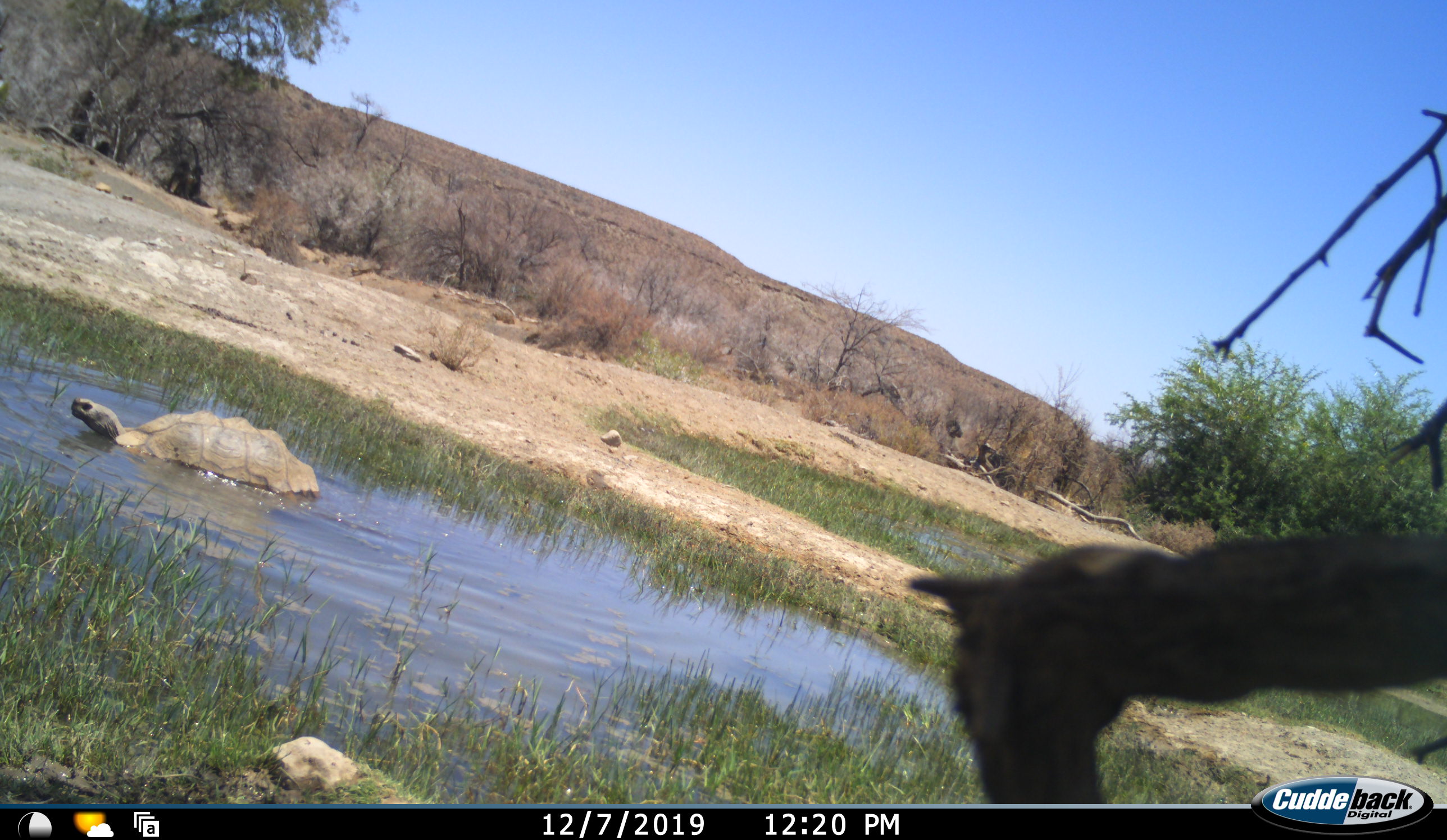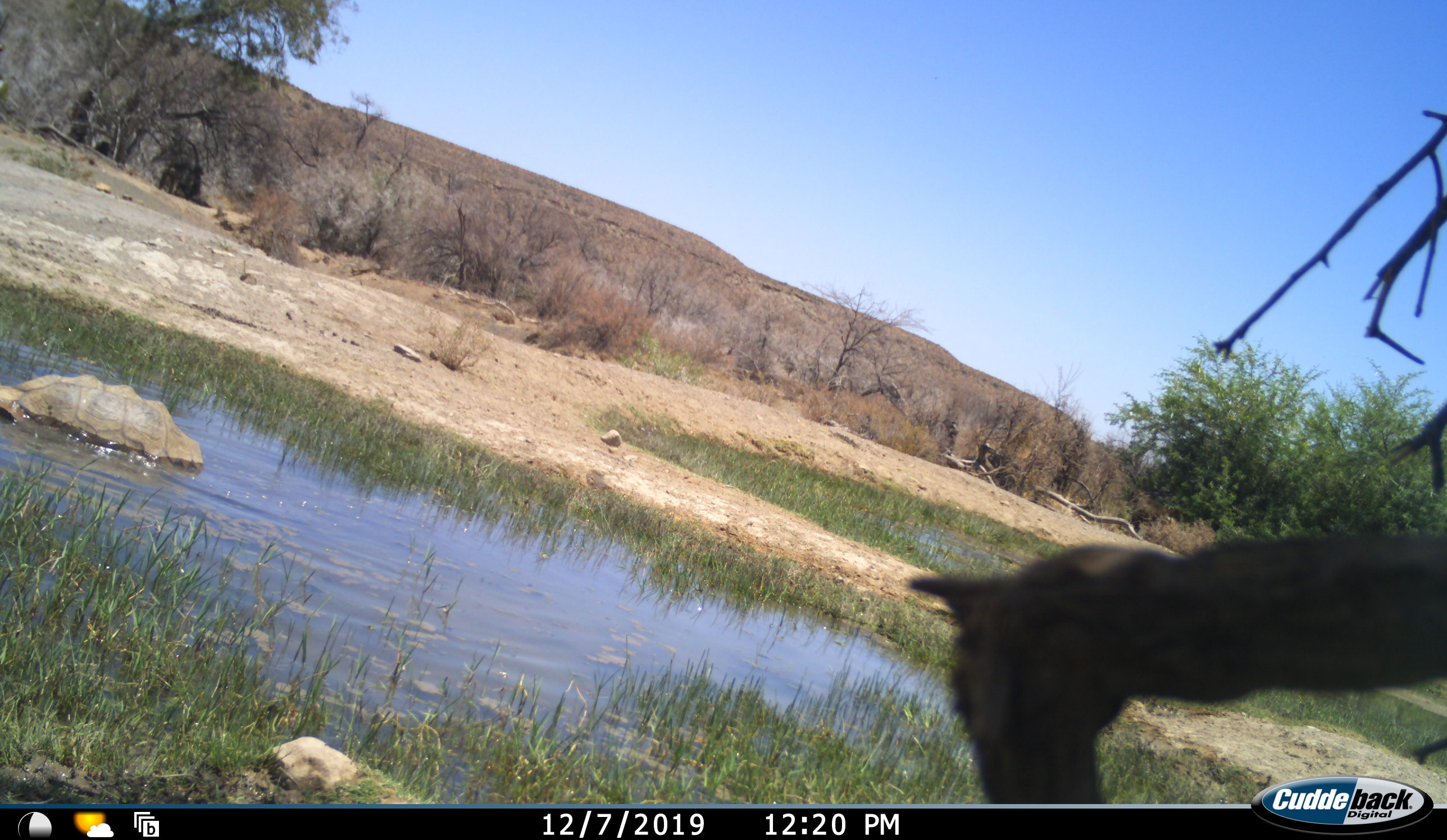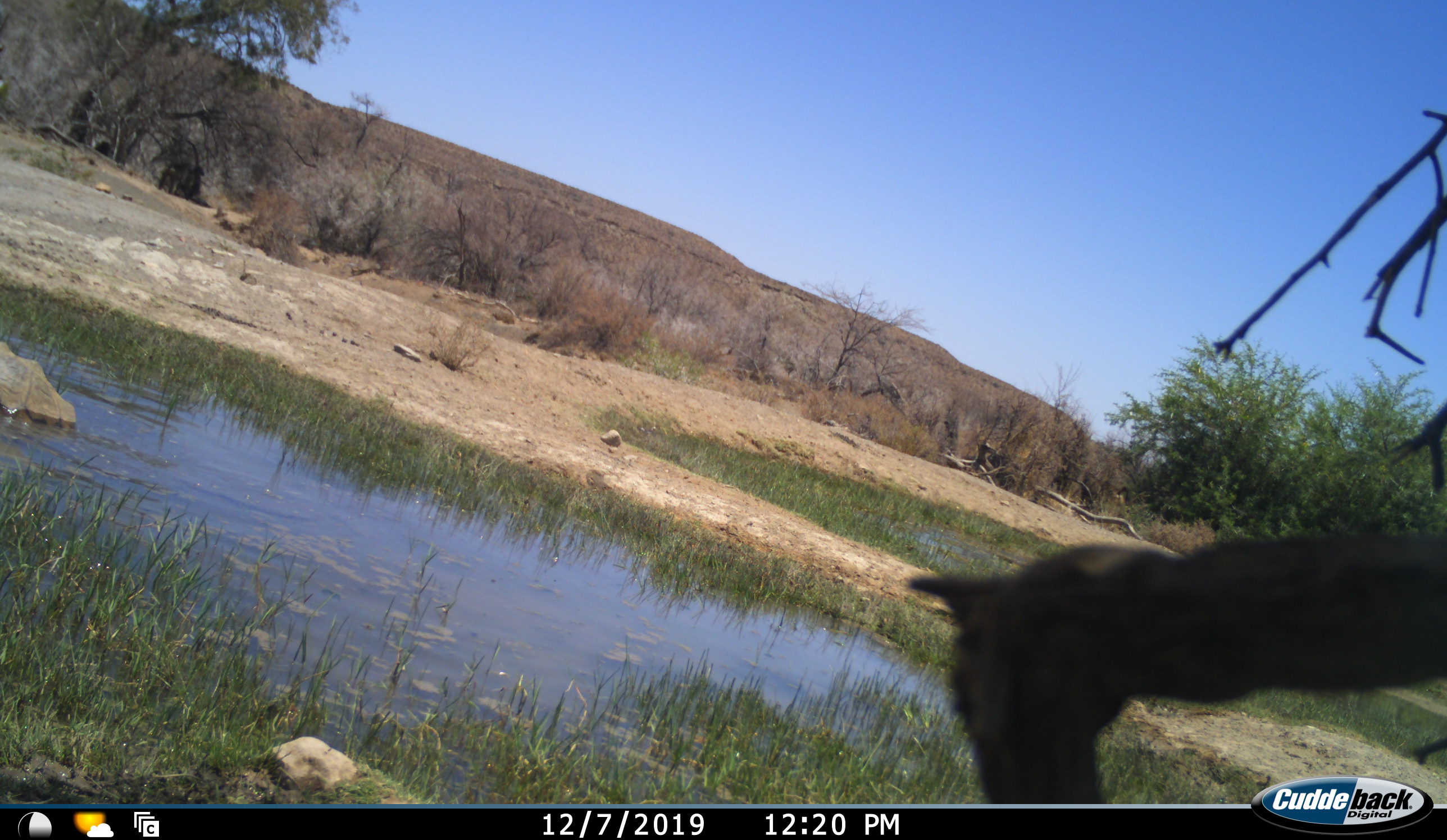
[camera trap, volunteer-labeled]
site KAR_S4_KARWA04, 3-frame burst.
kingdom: Animalia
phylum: Chordata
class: Reptilia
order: Testudines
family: Testudinidae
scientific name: Testudinidae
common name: tortoise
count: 1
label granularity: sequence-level